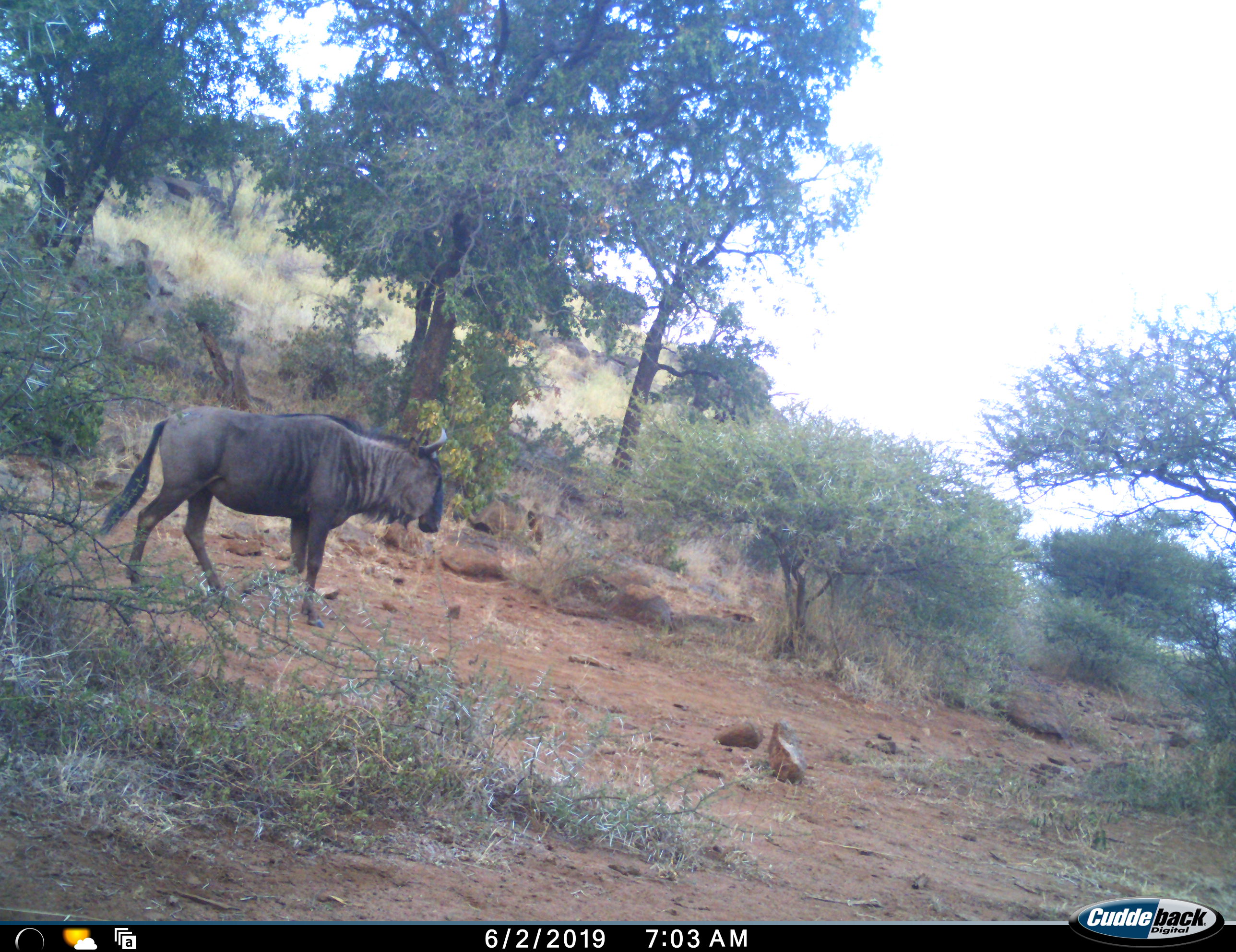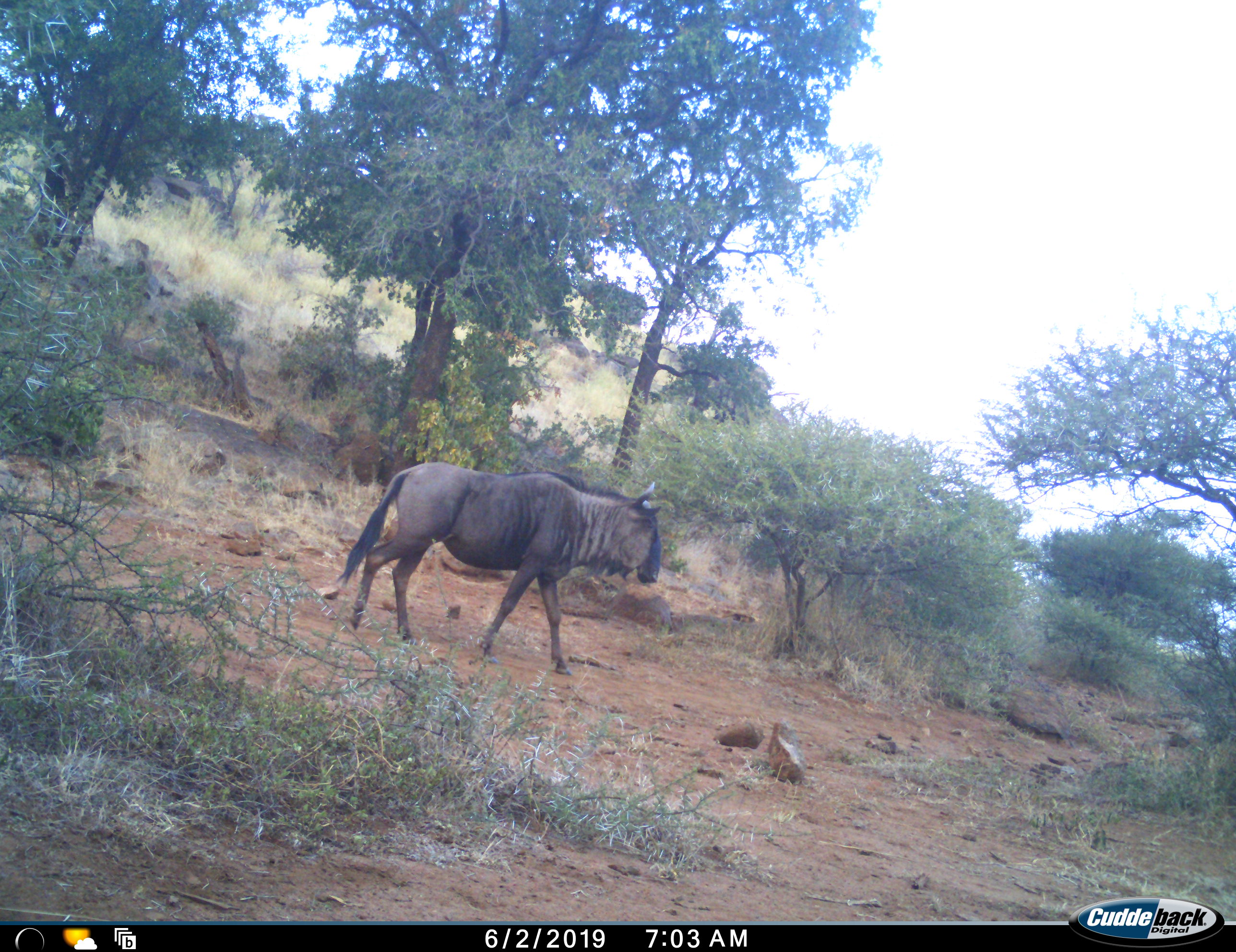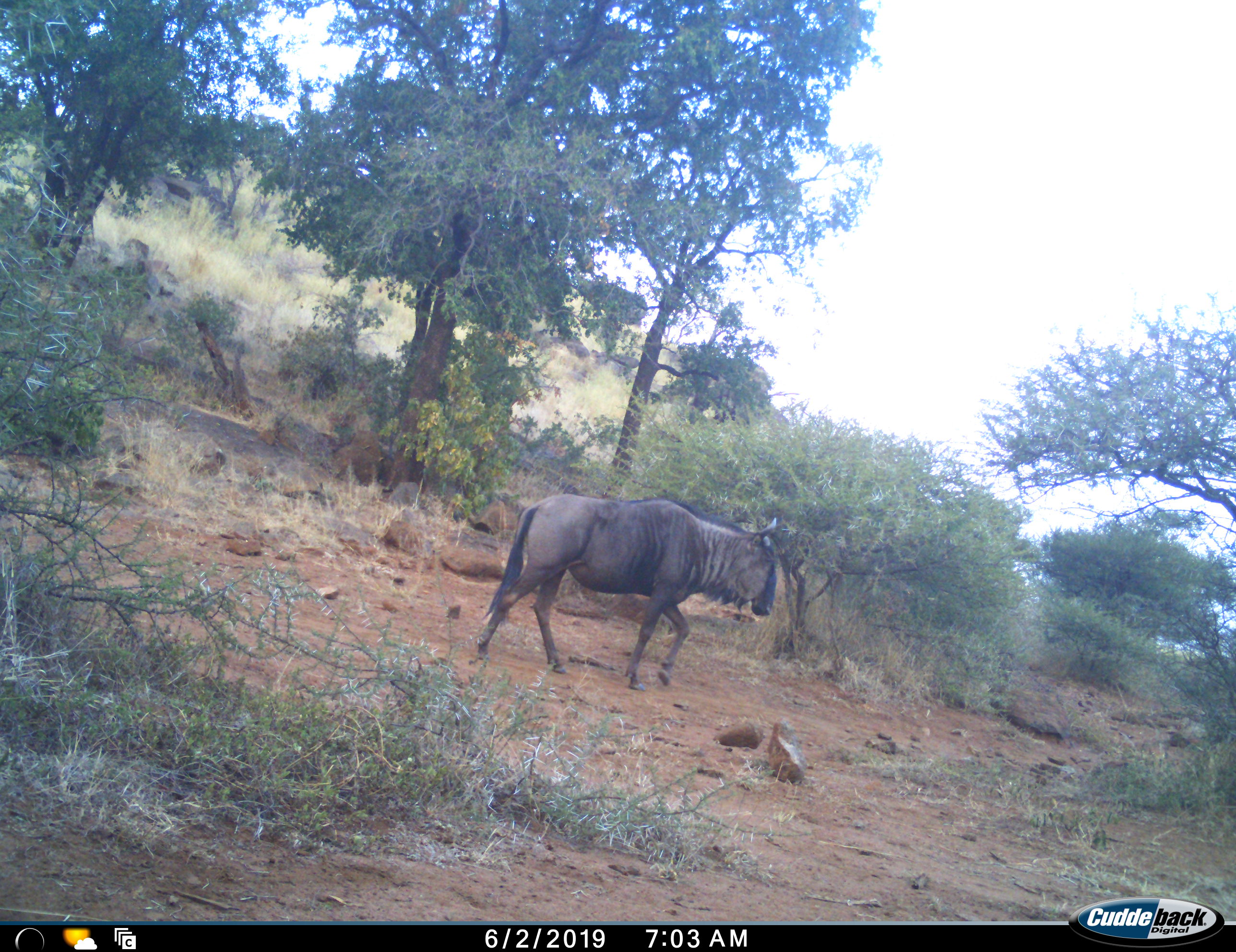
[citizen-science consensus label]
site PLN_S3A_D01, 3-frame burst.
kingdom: Animalia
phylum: Chordata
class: Mammalia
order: Artiodactyla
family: Bovidae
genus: Connochaetes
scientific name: Connochaetes taurinus taurinus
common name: blue wildebeest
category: wildebeestblue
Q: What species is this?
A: Wildebeestblue (blue wildebeest) (Connochaetes taurinus taurinus).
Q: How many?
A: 1.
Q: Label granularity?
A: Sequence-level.